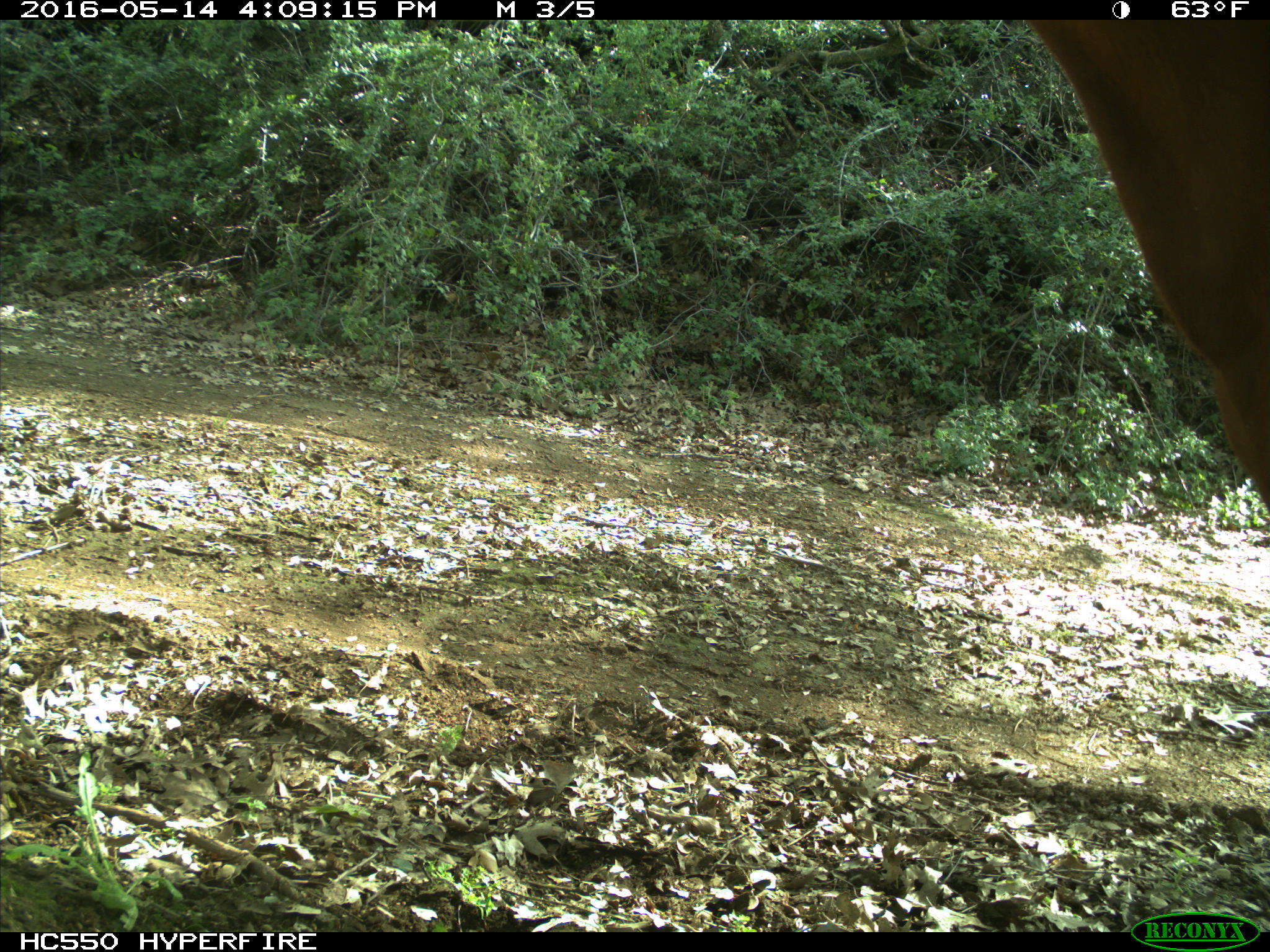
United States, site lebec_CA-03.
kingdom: Animalia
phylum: Chordata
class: Mammalia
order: Artiodactyla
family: Bovidae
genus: Bos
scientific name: Bos taurus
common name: domestic cow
Bos taurus (domestic cow).